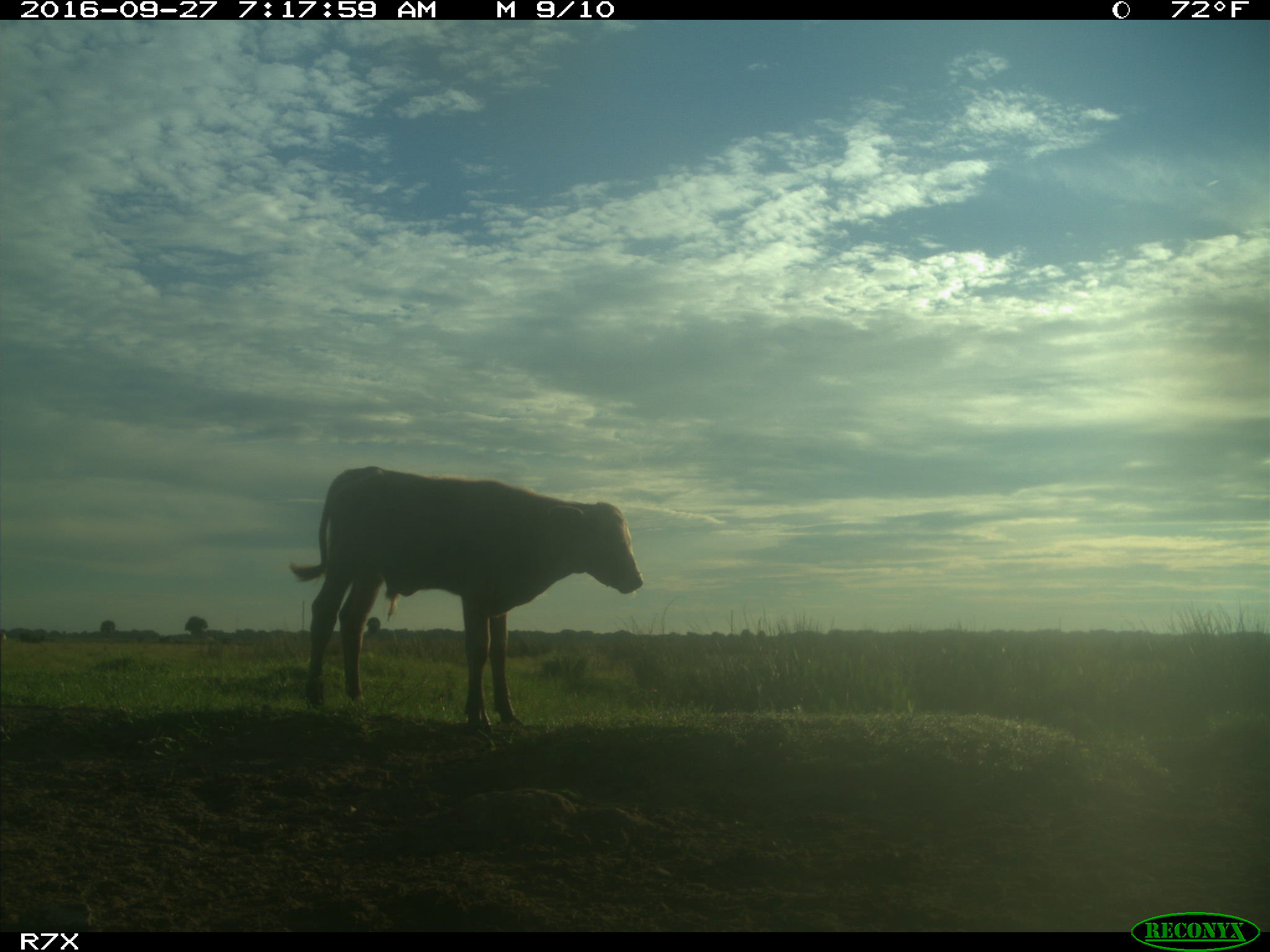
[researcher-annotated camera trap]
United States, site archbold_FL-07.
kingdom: Animalia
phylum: Chordata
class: Mammalia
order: Artiodactyla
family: Bovidae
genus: Bos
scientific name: Bos taurus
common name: domestic cow